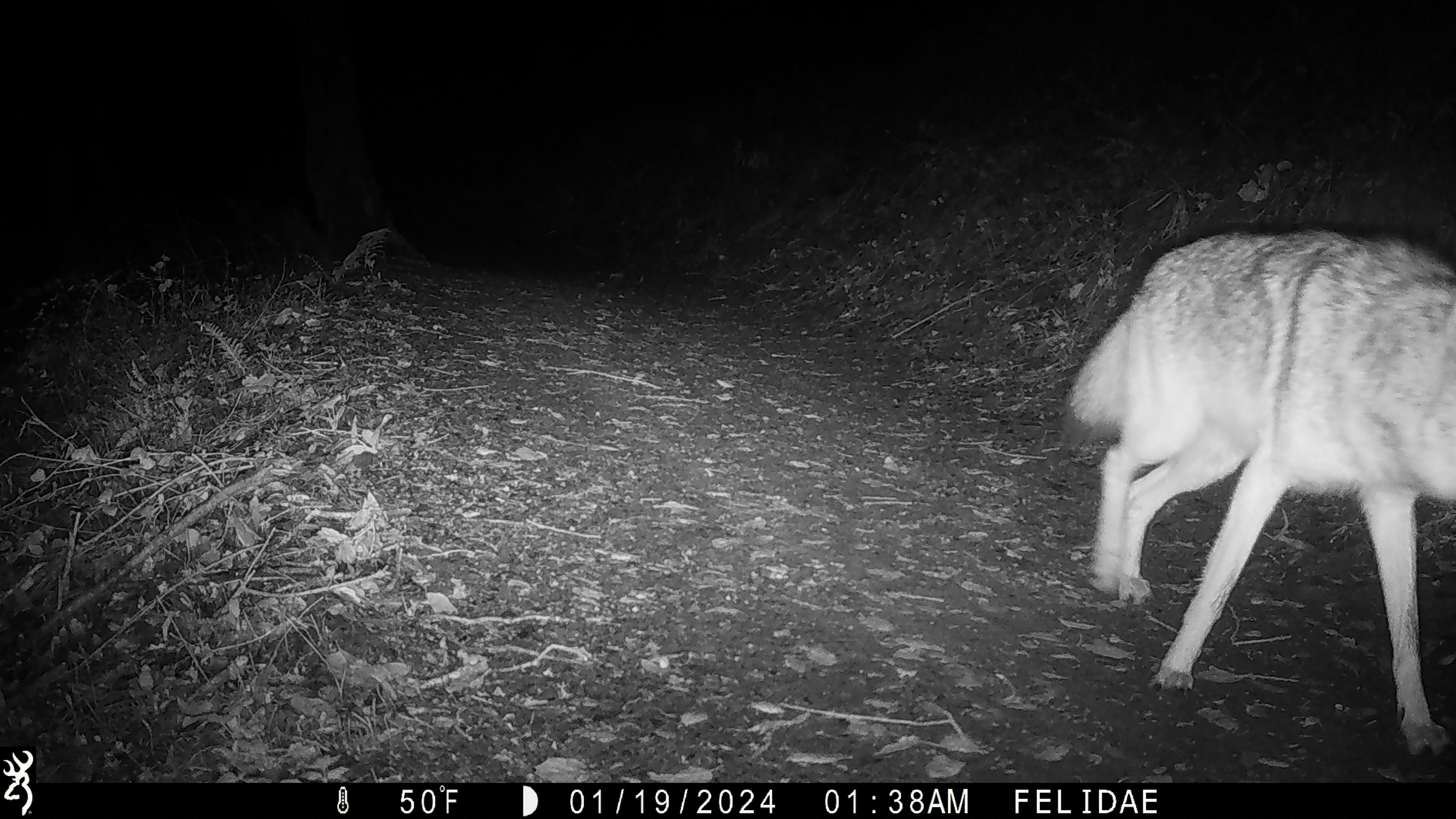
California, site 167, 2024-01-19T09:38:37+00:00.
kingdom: Animalia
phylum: Chordata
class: Mammalia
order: Carnivora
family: Canidae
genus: Canis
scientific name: Canis latrans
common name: coyote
Coyote (Canis latrans).